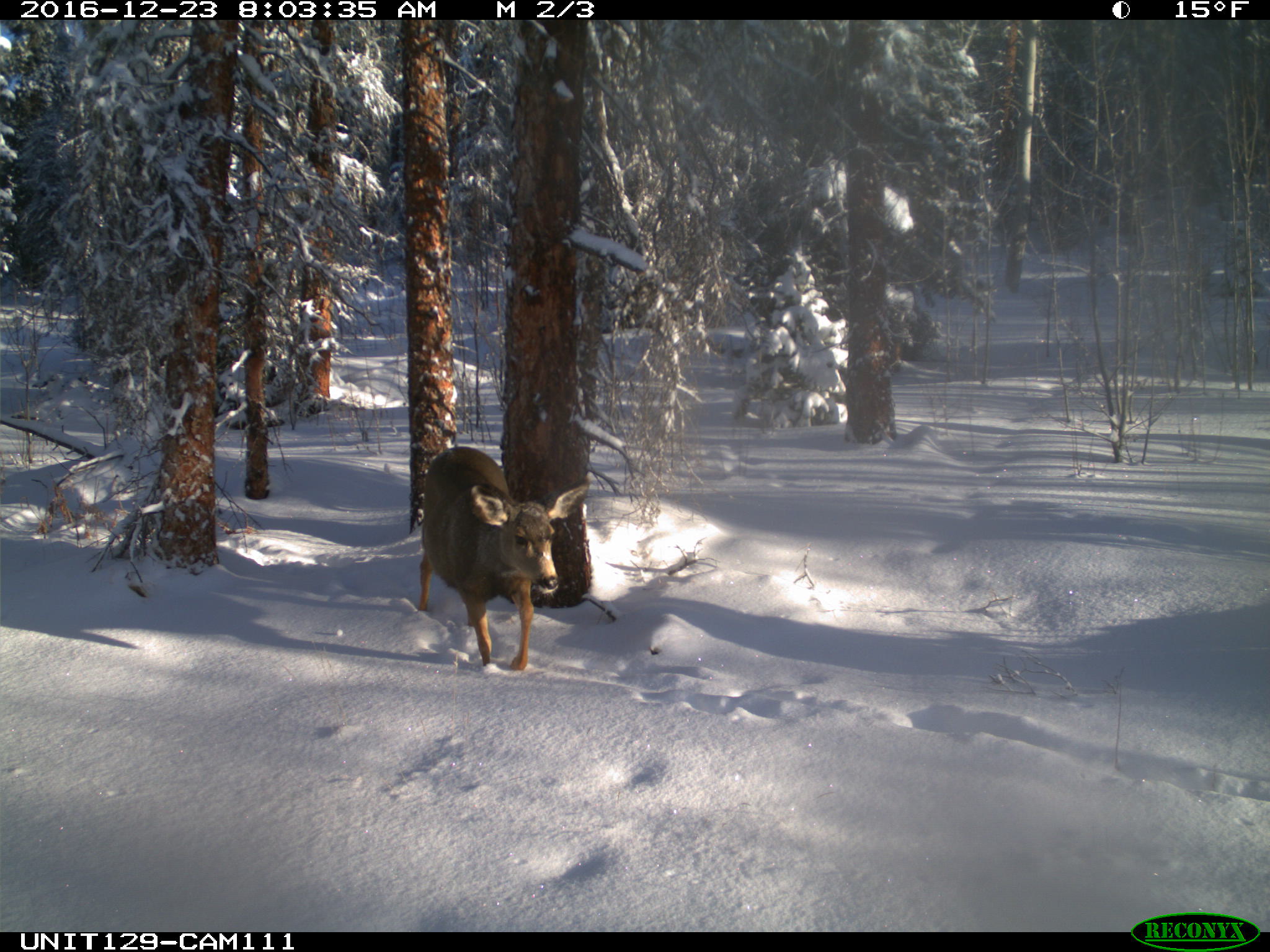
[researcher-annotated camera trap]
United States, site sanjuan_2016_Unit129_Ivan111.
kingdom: Animalia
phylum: Chordata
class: Mammalia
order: Artiodactyla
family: Cervidae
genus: Odocoileus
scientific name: Odocoileus hemionus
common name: mule deer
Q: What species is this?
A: Odocoileus hemionus (mule deer).